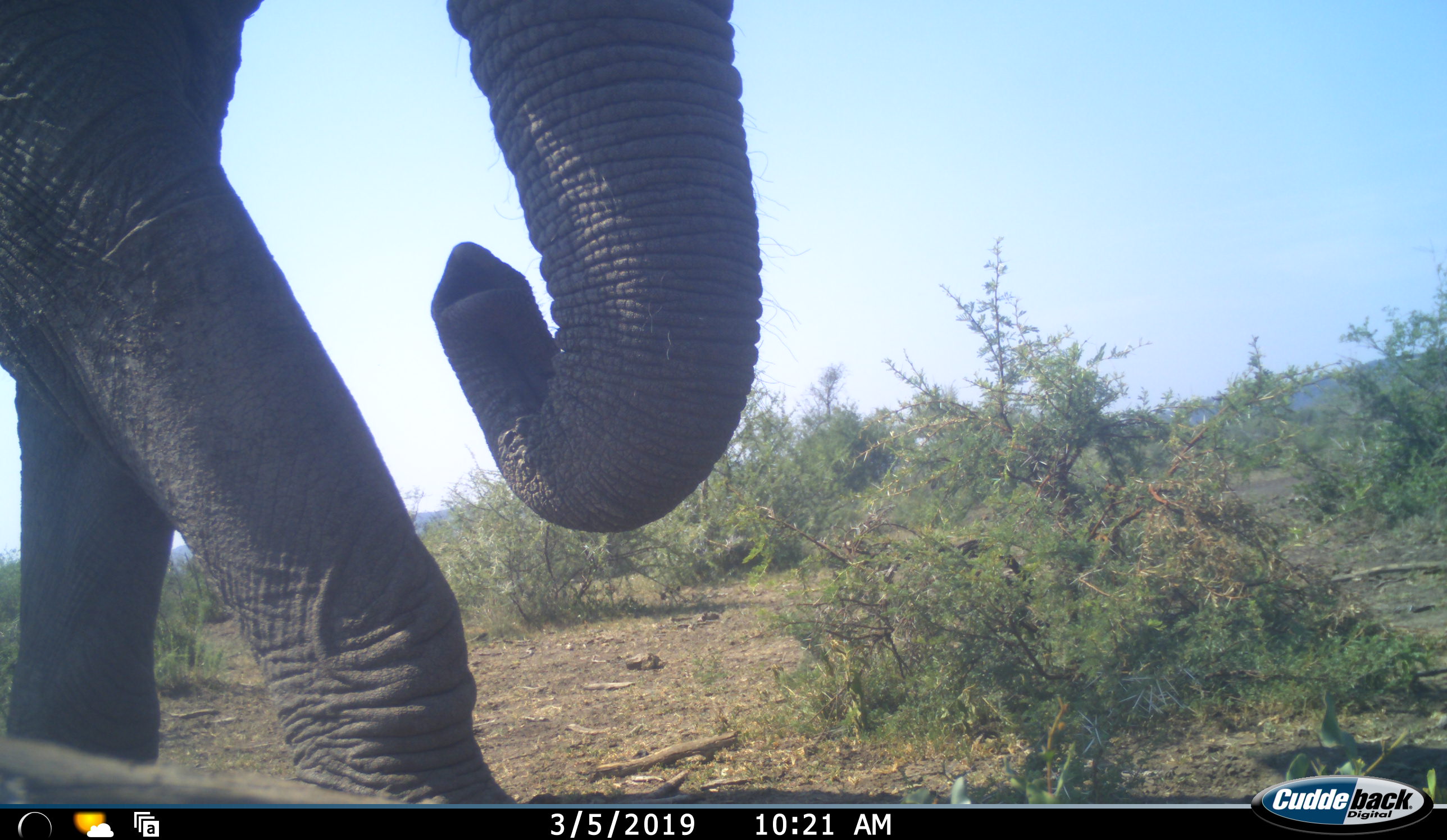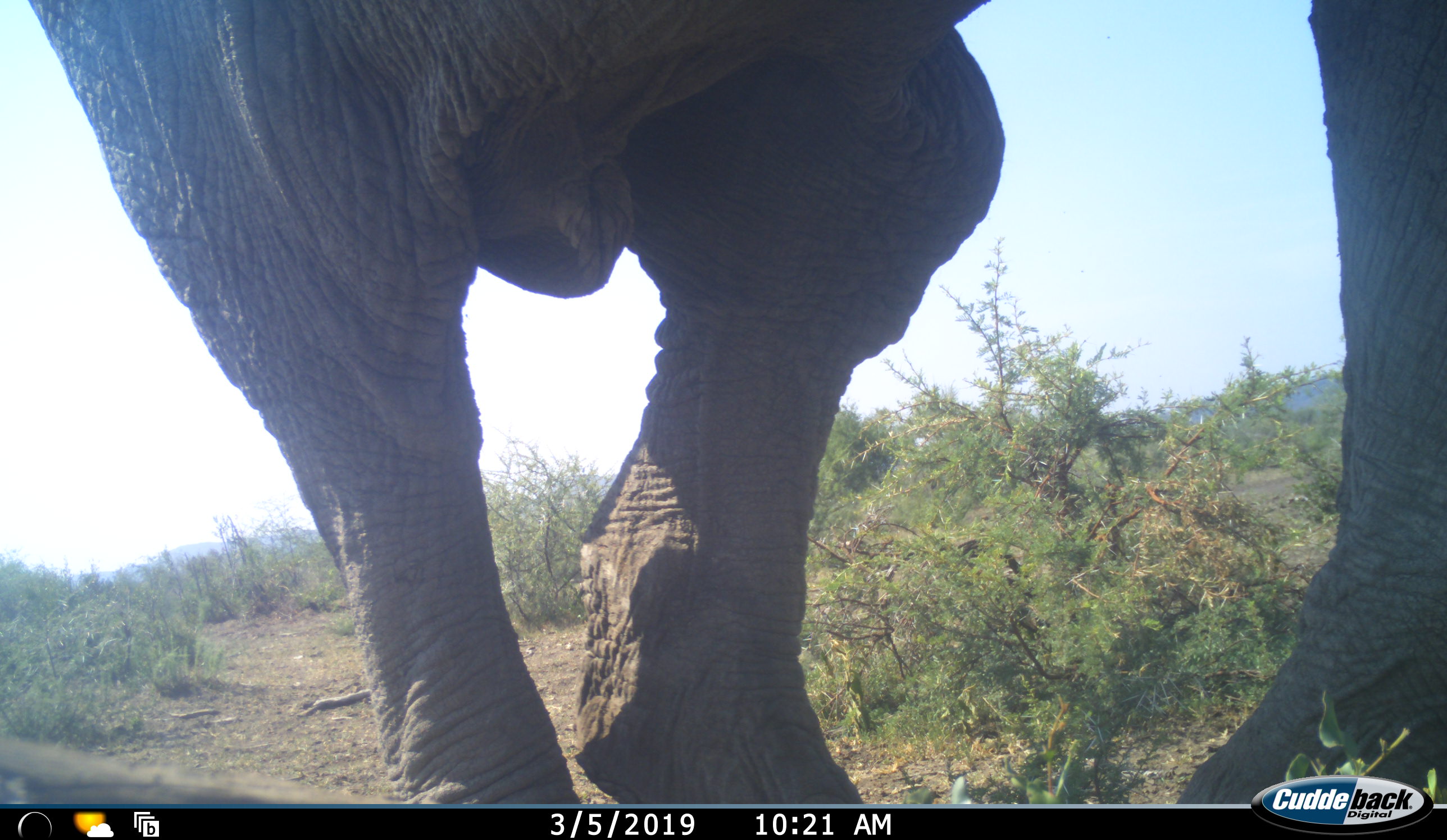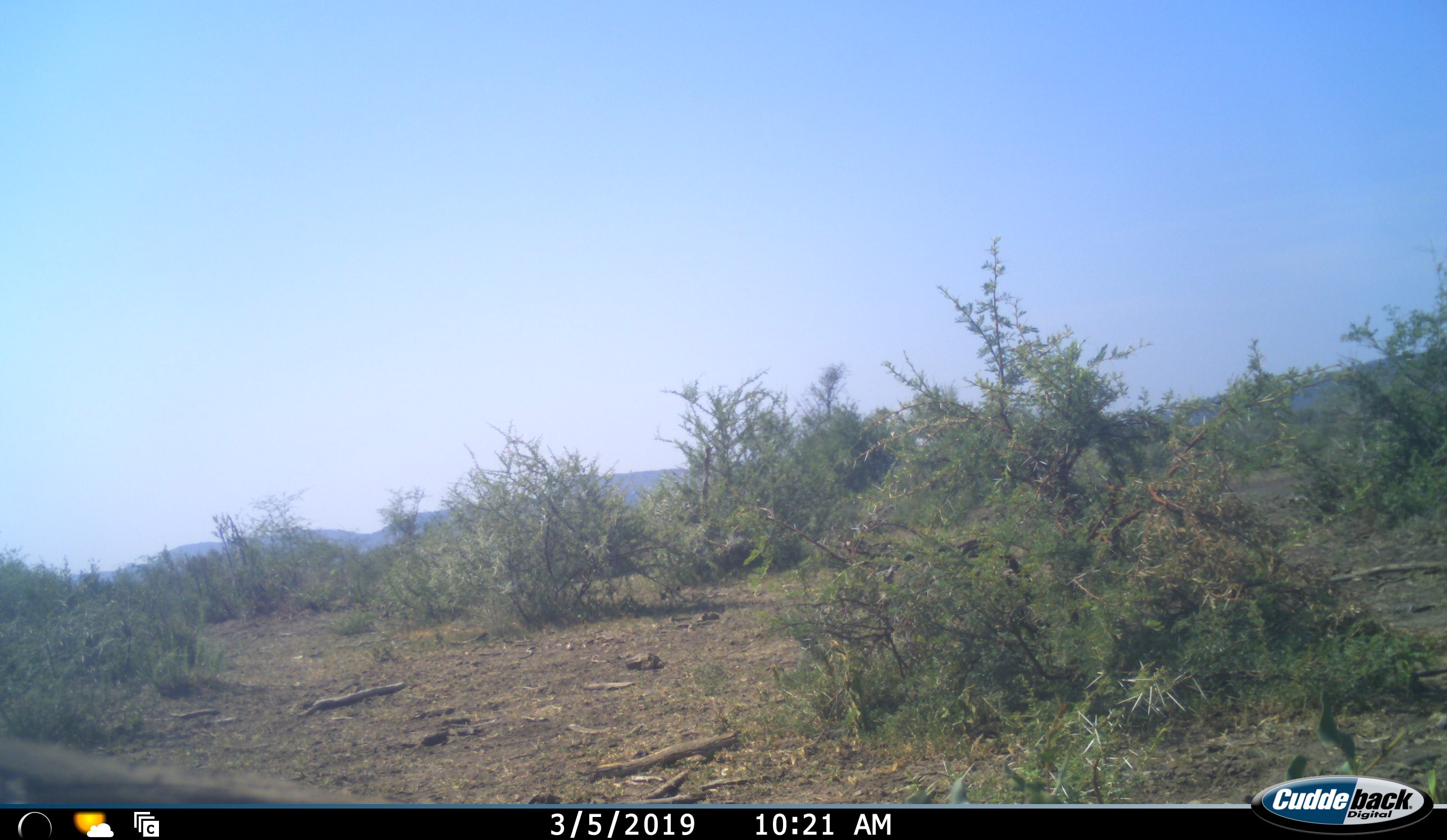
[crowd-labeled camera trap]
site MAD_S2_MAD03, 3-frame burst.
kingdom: Animalia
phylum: Chordata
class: Mammalia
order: Proboscidea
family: Elephantidae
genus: Loxodonta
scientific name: Loxodonta africana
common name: african bush elephant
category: elephant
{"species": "elephant (african bush elephant) (Loxodonta africana)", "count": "1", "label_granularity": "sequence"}